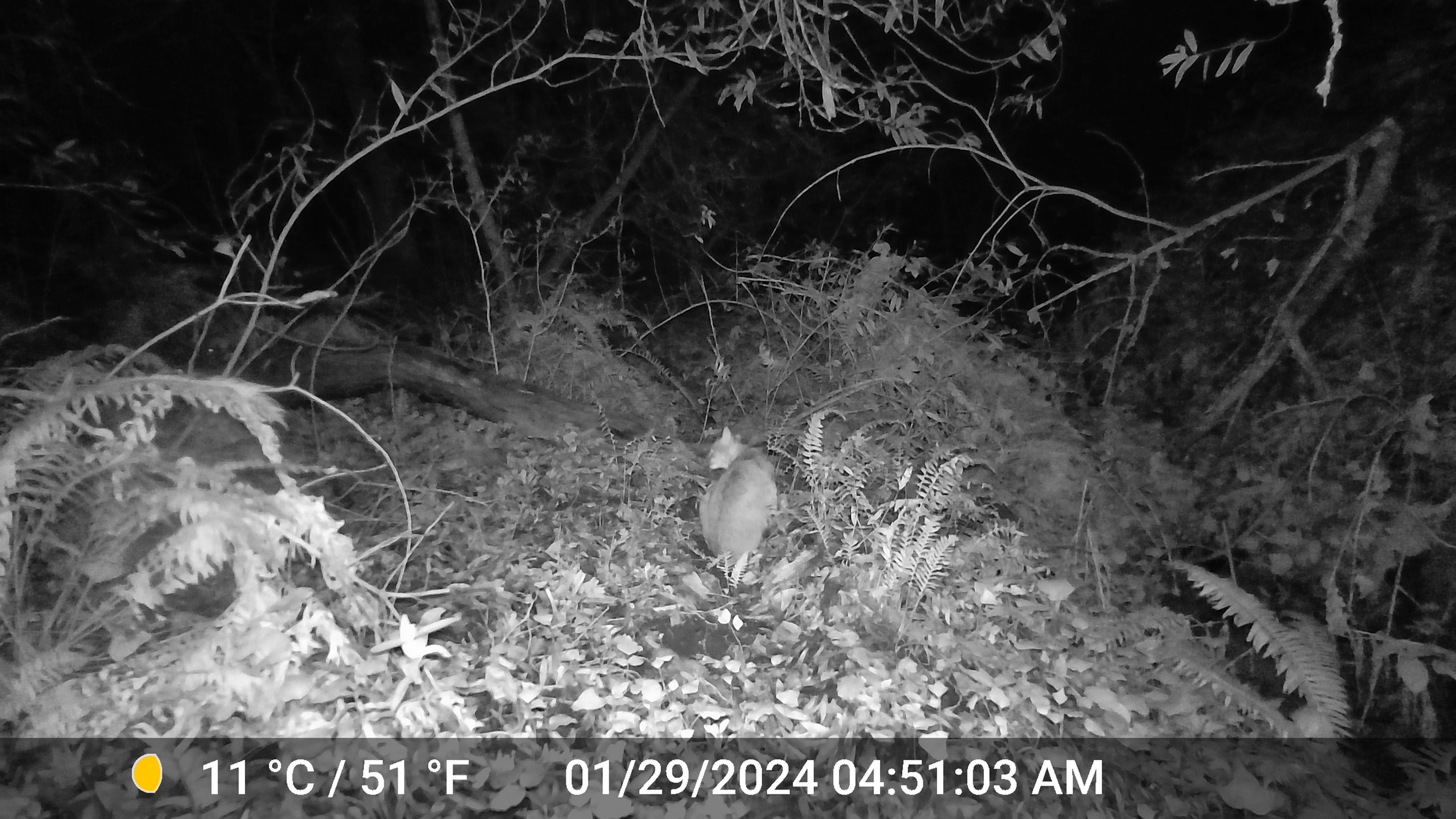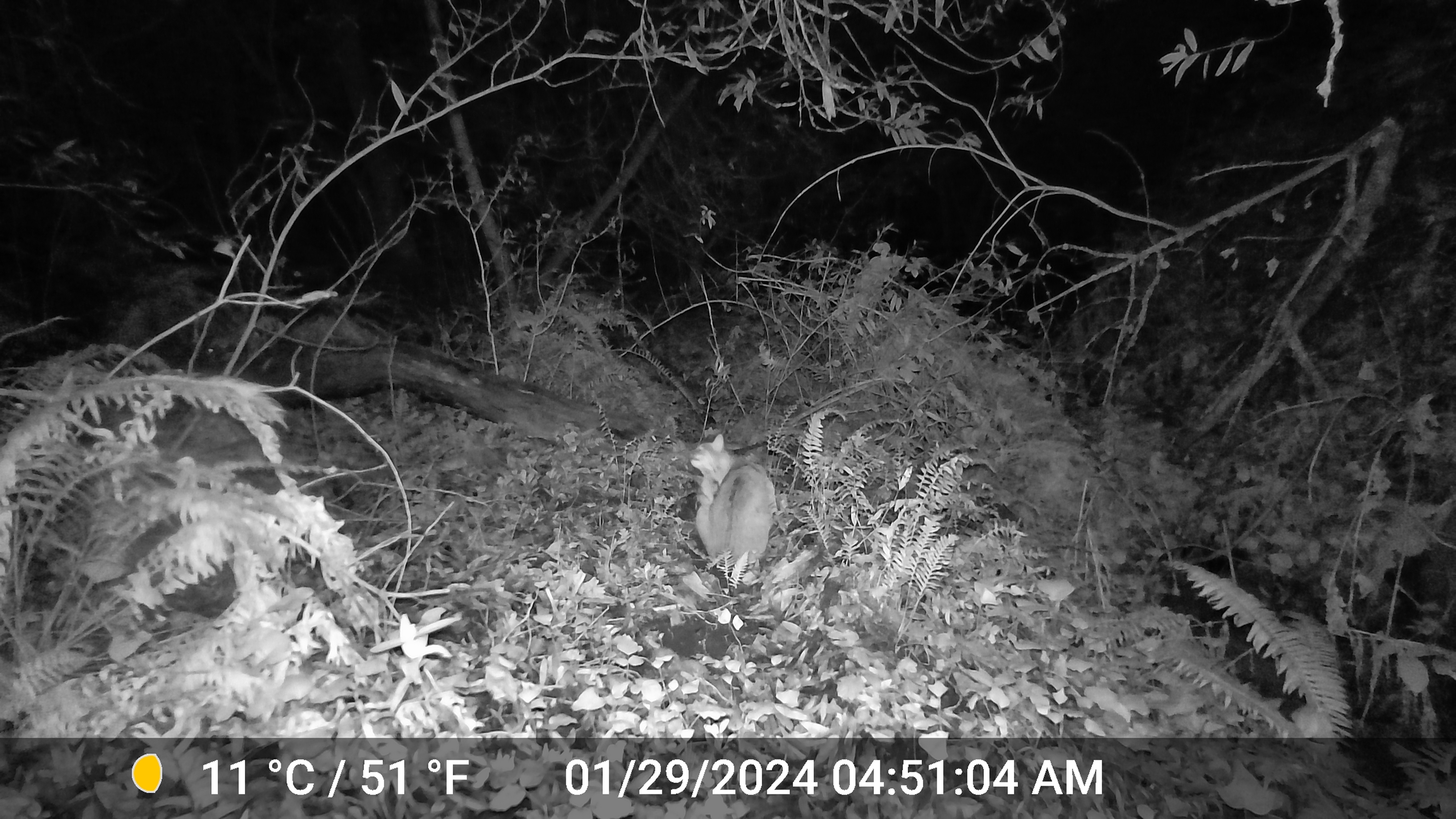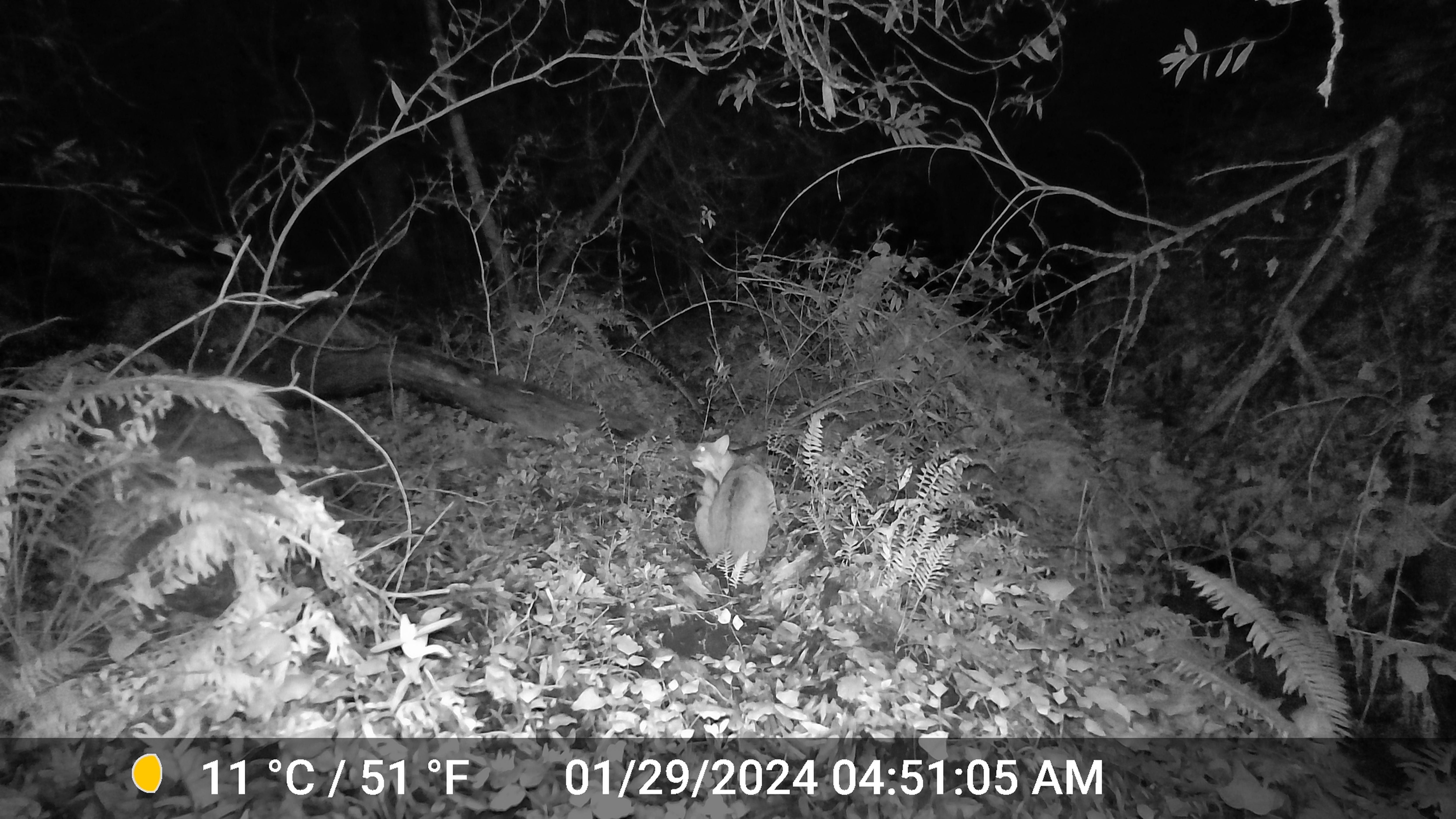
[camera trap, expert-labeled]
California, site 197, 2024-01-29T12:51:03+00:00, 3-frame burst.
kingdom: Animalia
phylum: Chordata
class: Mammalia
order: Carnivora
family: Felidae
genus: Lynx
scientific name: Lynx rufus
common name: bobcat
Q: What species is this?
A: Bobcat (Lynx rufus).